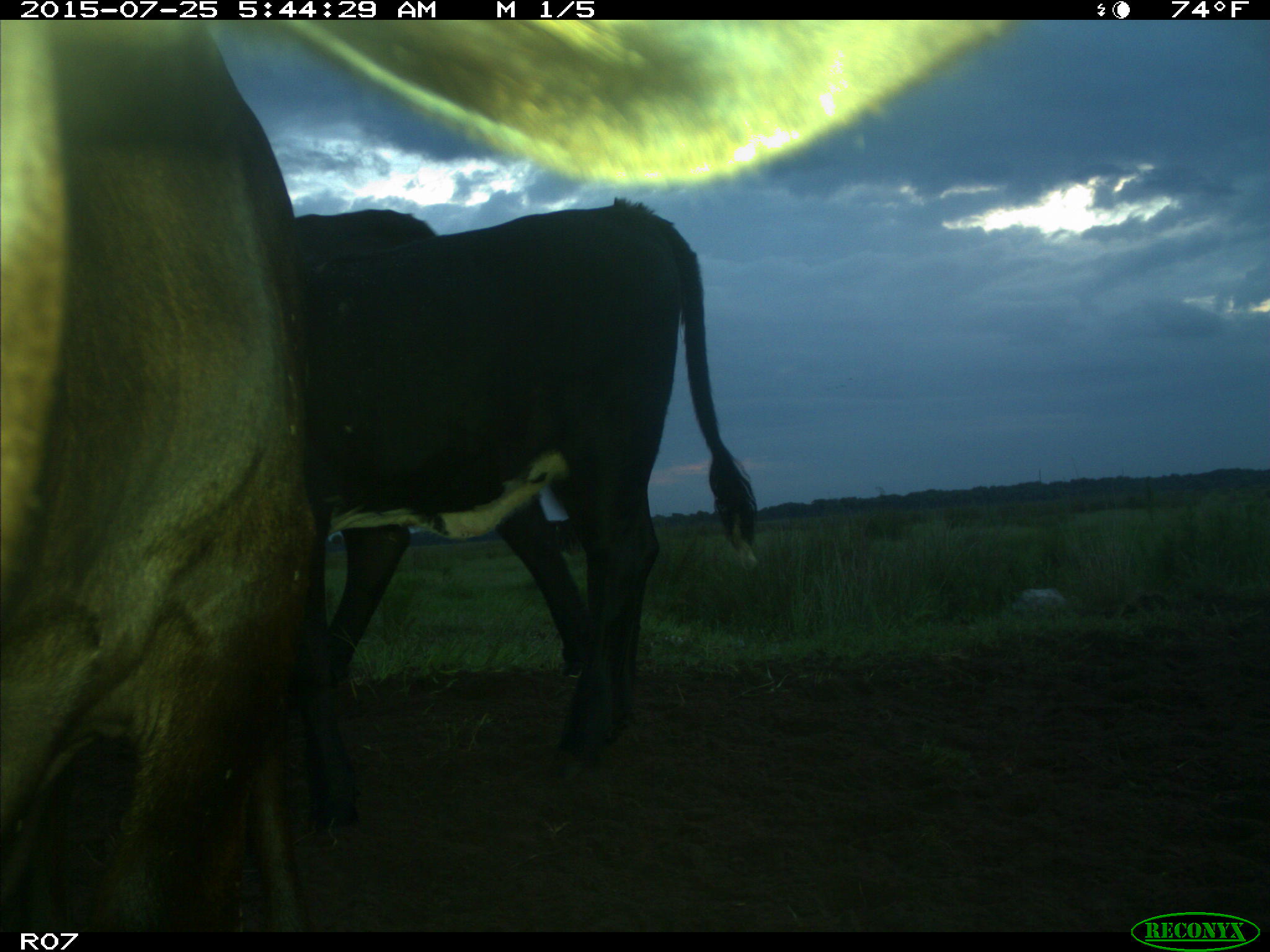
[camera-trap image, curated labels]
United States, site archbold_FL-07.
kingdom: Animalia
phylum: Chordata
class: Mammalia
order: Artiodactyla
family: Bovidae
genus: Bos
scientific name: Bos taurus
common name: domestic cow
Bos taurus (domestic cow).